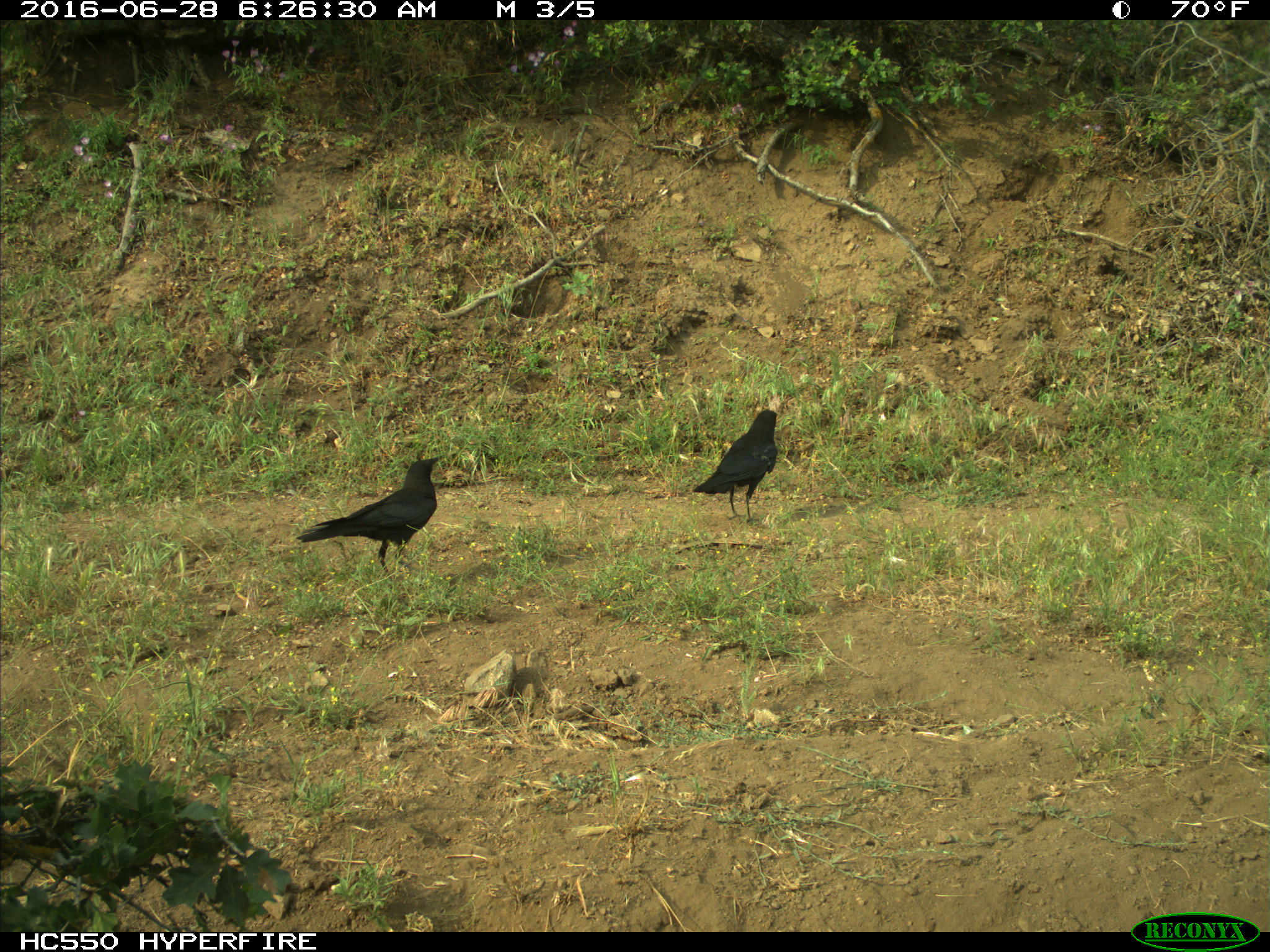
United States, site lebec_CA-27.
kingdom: Animalia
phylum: Chordata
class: Aves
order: Passeriformes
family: Corvidae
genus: Corvus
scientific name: Corvus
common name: crows and ravens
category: unidentified corvus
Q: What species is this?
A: Unidentified corvus (crows and ravens) (Corvus).